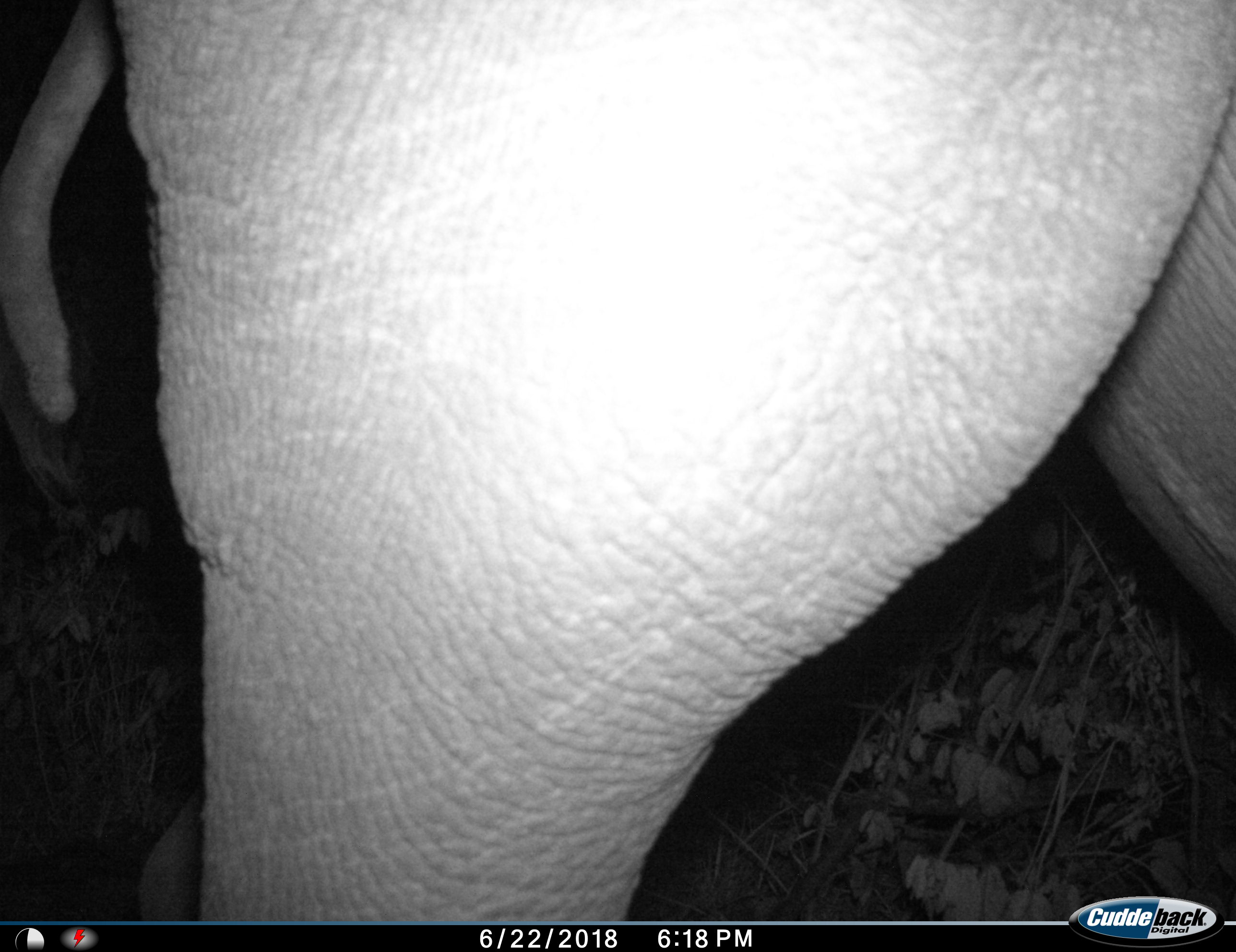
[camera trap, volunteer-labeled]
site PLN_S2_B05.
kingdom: Animalia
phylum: Chordata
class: Mammalia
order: Proboscidea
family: Elephantidae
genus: Loxodonta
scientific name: Loxodonta africana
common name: african bush elephant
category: elephant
Elephant (african bush elephant) (Loxodonta africana), count 1. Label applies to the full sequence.